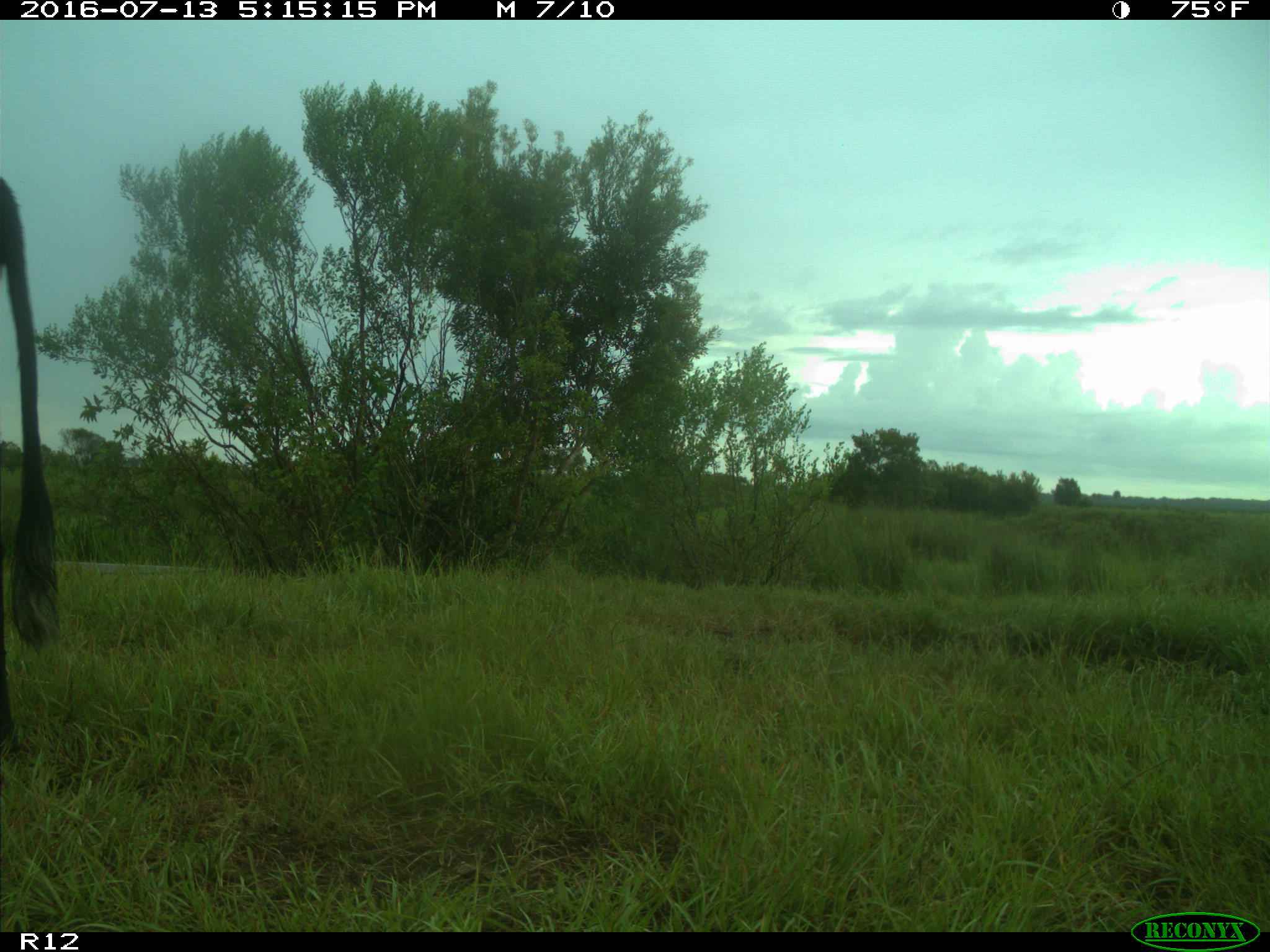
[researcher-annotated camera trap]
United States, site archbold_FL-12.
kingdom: Animalia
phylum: Chordata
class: Mammalia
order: Artiodactyla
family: Bovidae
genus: Bos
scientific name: Bos taurus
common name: domestic cow